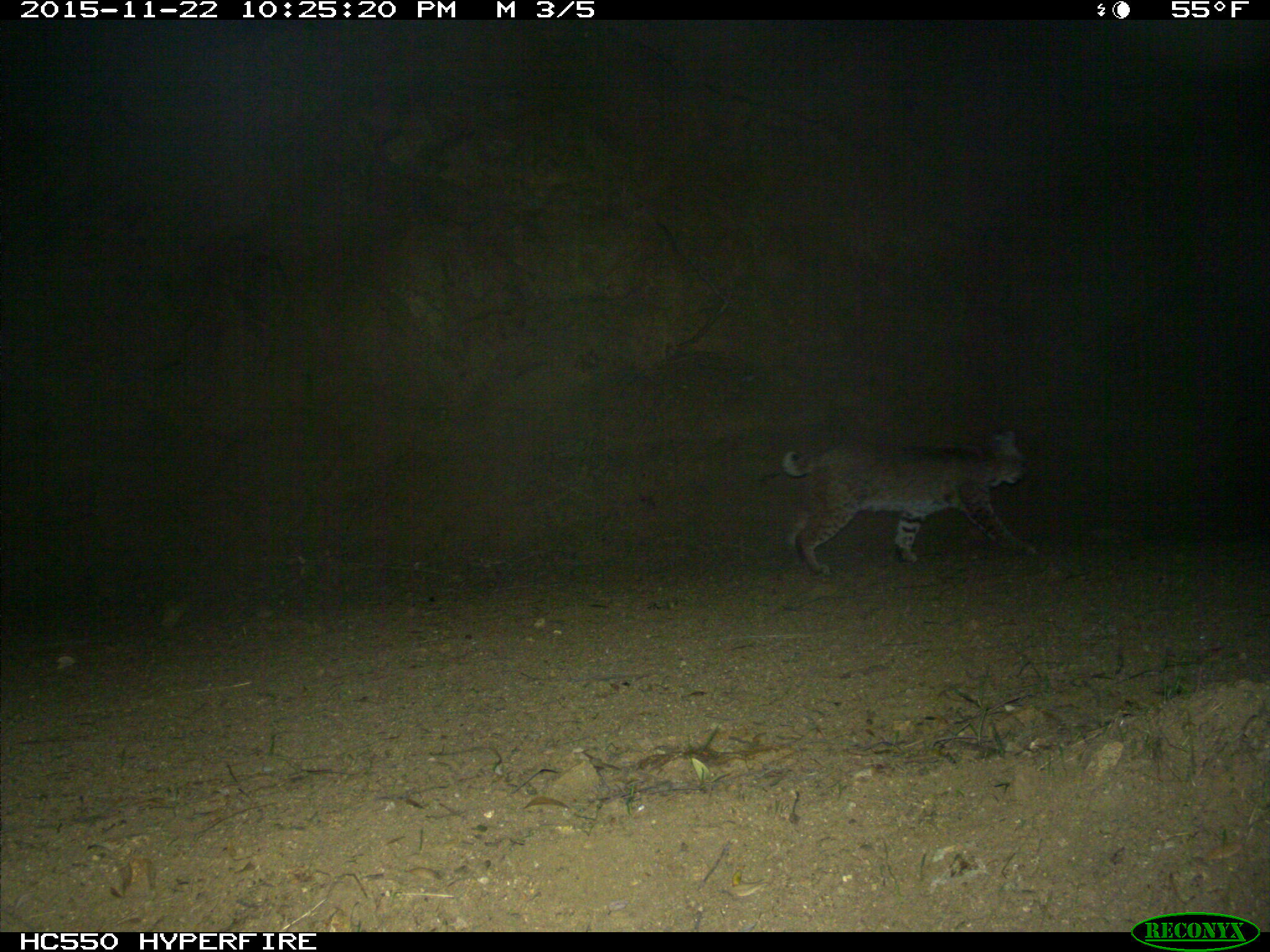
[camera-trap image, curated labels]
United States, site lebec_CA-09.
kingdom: Animalia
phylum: Chordata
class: Mammalia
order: Carnivora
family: Felidae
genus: Lynx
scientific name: Lynx rufus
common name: bobcat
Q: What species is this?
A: Lynx rufus (bobcat).